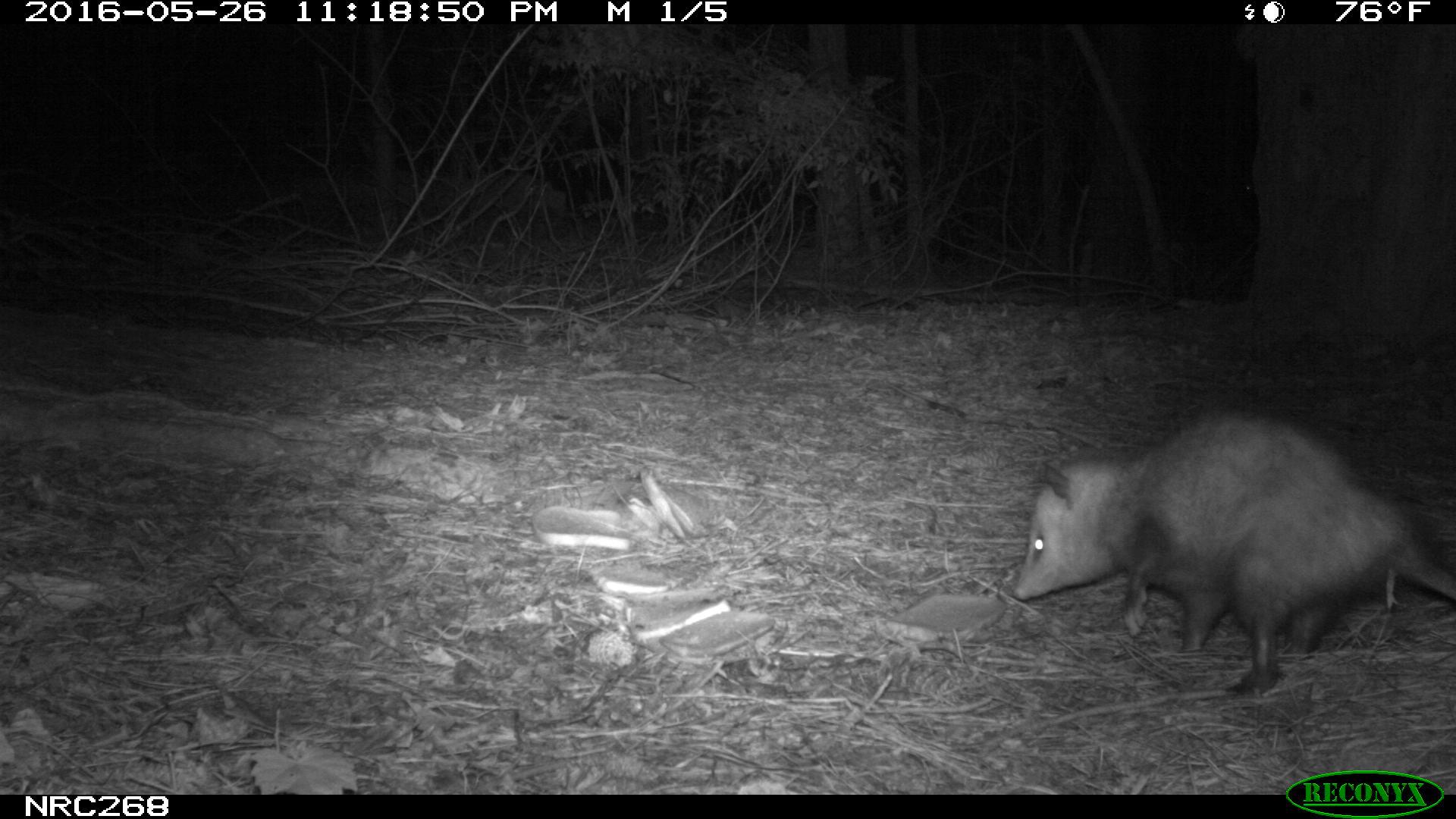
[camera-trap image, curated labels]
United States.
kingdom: Animalia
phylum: Chordata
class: Mammalia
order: Didelphimorphia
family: Didelphidae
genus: Didelphis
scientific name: Didelphis virginiana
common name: virginia opossum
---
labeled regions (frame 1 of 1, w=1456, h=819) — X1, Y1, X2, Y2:
Virginia Opossum: 1005, 395, 1456, 686